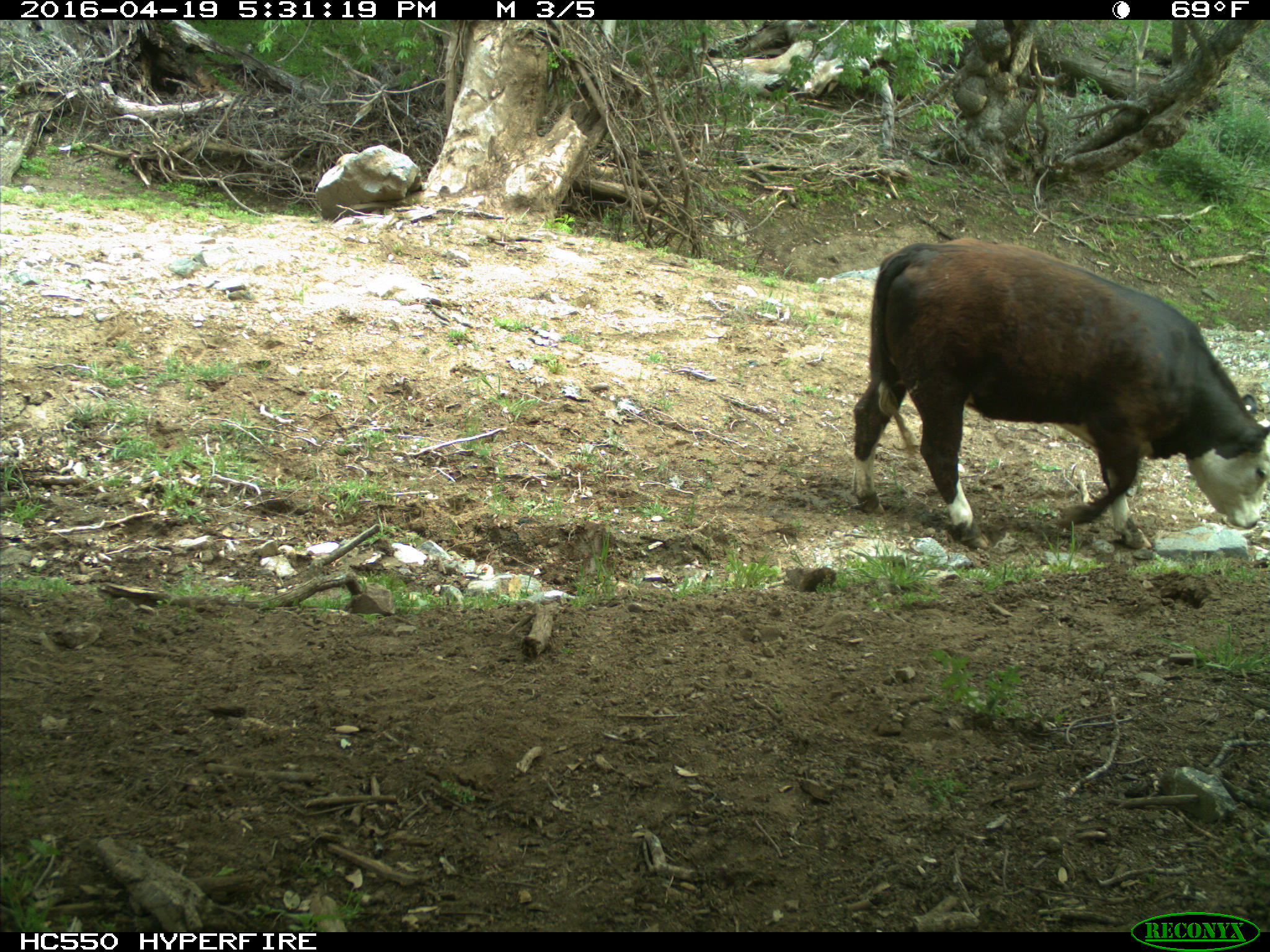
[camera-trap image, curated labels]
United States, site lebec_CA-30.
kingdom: Animalia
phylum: Chordata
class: Mammalia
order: Artiodactyla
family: Bovidae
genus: Bos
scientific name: Bos taurus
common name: domestic cow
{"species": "Bos taurus (domestic cow)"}